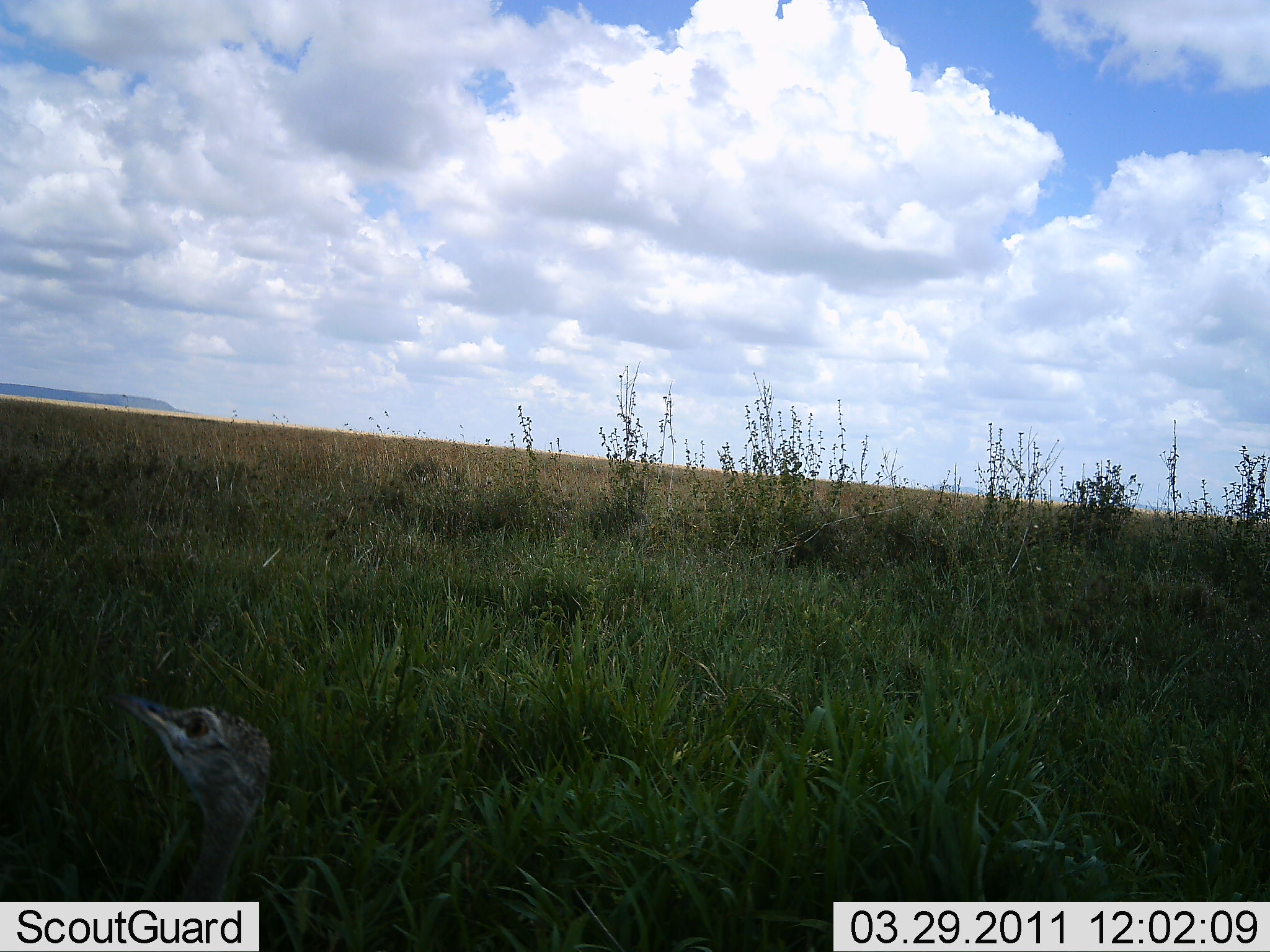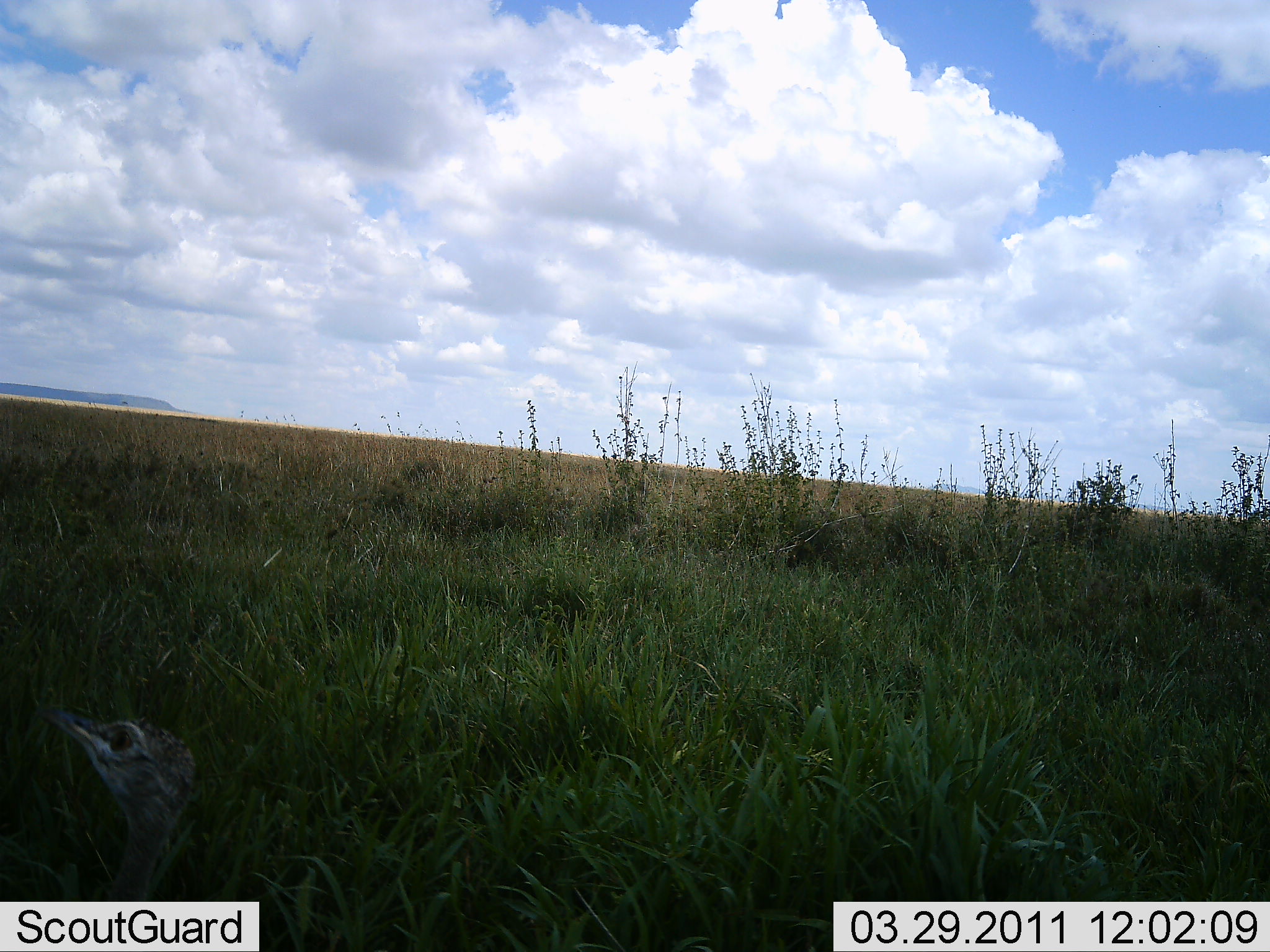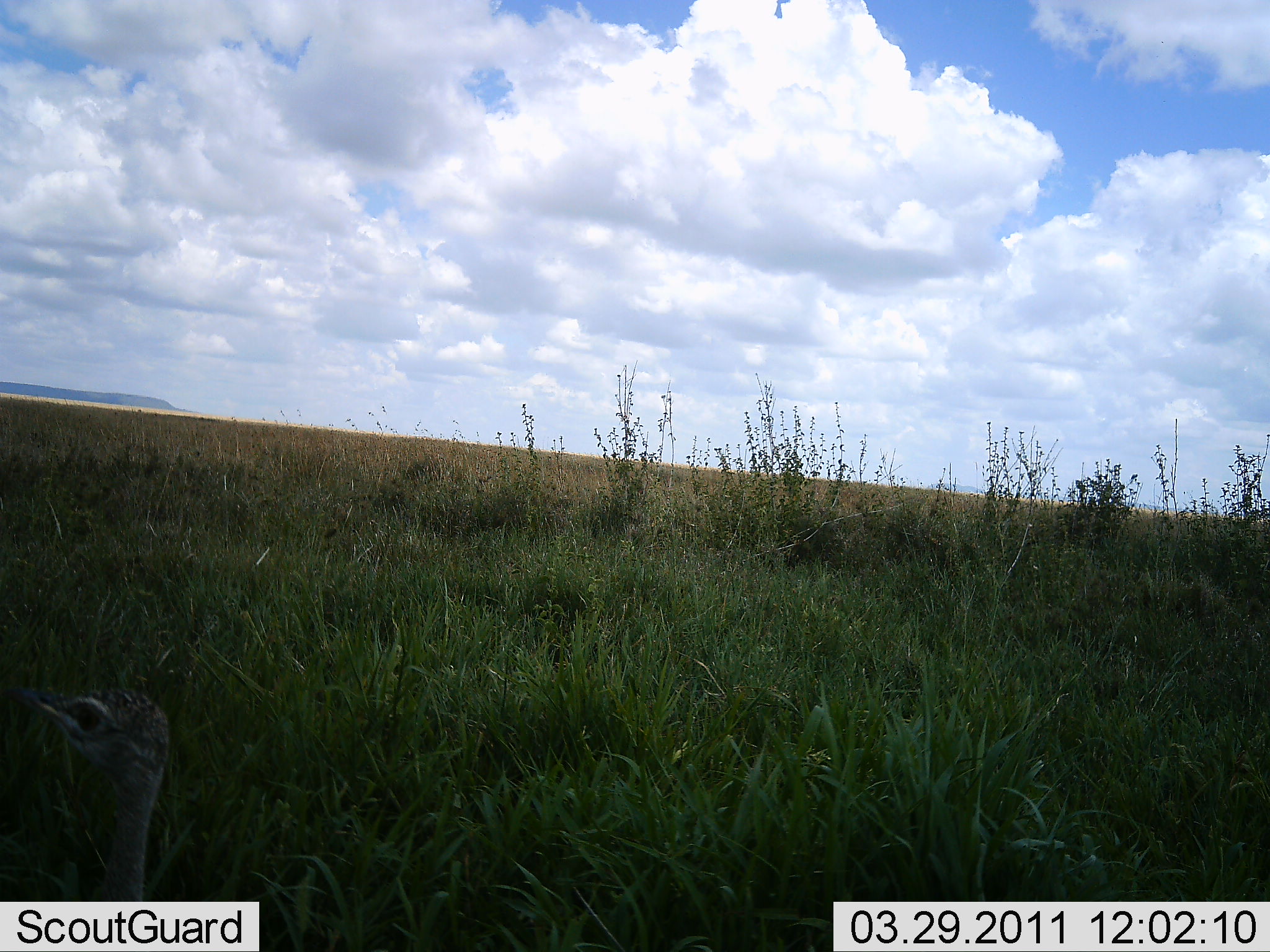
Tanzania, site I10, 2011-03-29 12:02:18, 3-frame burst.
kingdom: Animalia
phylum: Chordata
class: Aves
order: Otidiformes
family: Otididae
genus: Ardeotis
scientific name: Ardeotis kori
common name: kori bustard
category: koribustard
Koribustard (kori bustard) (Ardeotis kori), count 1. Behavior (volunteer vote fractions): standing 60%, resting 20%, moving 20%, interacting 0%. Young present (vote fraction): 0%. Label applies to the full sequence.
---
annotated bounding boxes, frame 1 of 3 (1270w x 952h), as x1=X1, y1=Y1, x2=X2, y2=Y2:
animal: x1=112, y1=689, x2=339, y2=952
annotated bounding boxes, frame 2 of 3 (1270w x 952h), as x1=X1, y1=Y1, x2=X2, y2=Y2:
animal: x1=39, y1=704, x2=204, y2=902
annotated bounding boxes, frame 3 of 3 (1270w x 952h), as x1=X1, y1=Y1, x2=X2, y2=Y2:
animal: x1=4, y1=683, x2=172, y2=902